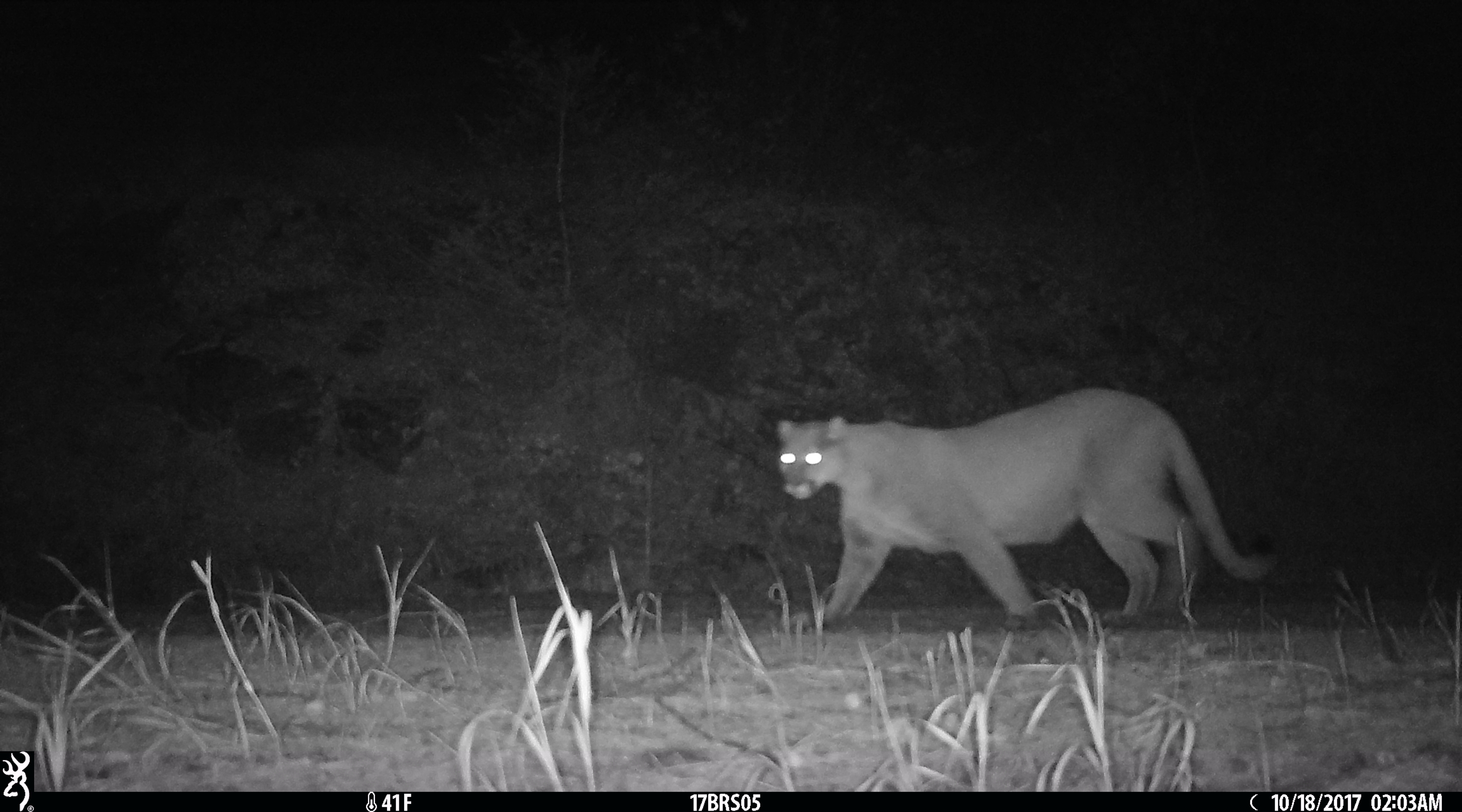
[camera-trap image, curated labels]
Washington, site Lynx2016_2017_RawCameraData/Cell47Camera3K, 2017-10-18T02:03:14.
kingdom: Animalia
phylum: Chordata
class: Mammalia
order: Carnivora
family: Felidae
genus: Puma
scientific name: Puma concolor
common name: mountain lion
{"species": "Puma concolor (mountain lion)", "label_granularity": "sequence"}